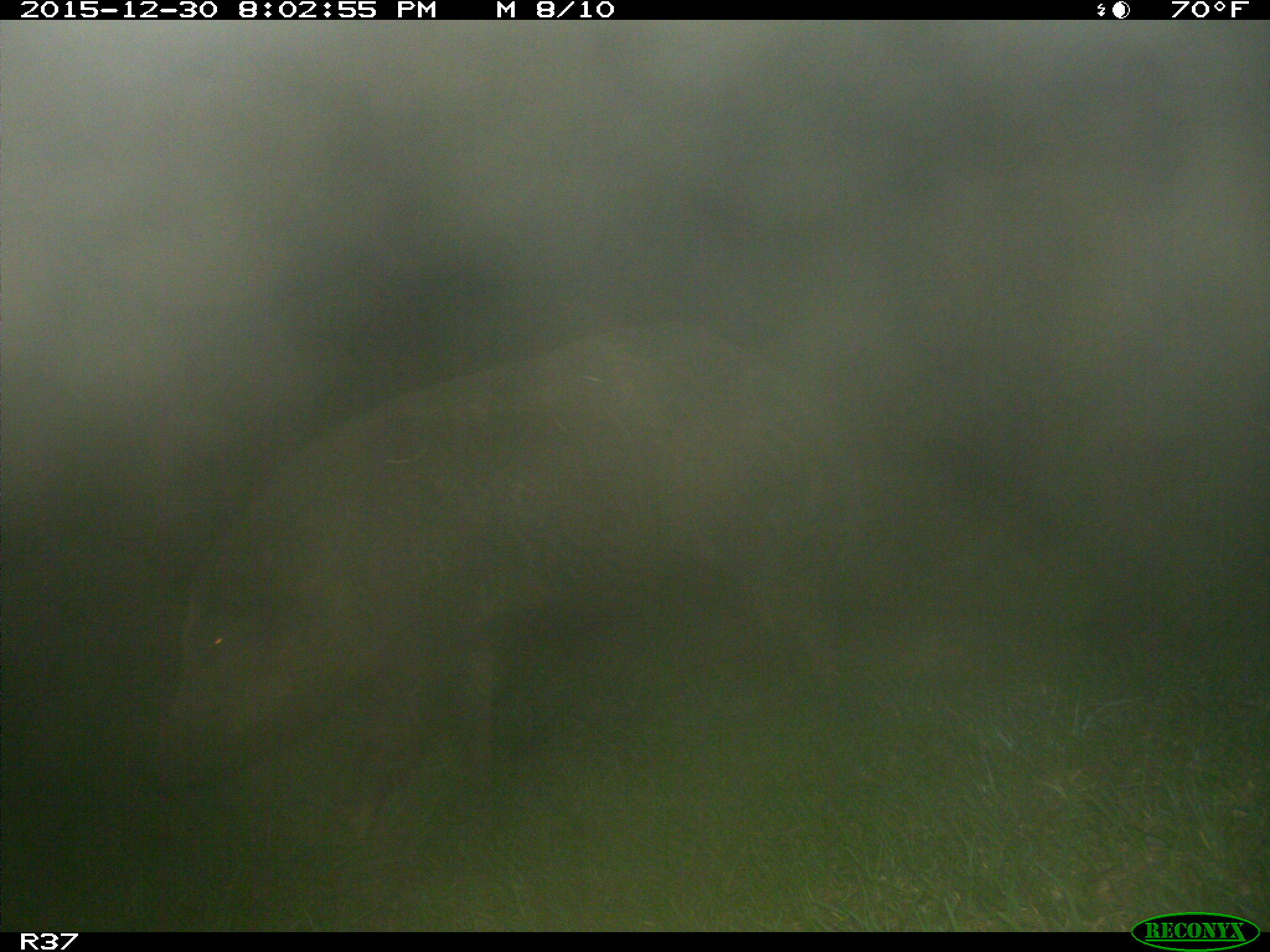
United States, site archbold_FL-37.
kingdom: Animalia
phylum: Chordata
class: Mammalia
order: Artiodactyla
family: Suidae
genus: Sus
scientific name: Sus scrofa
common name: wild boar